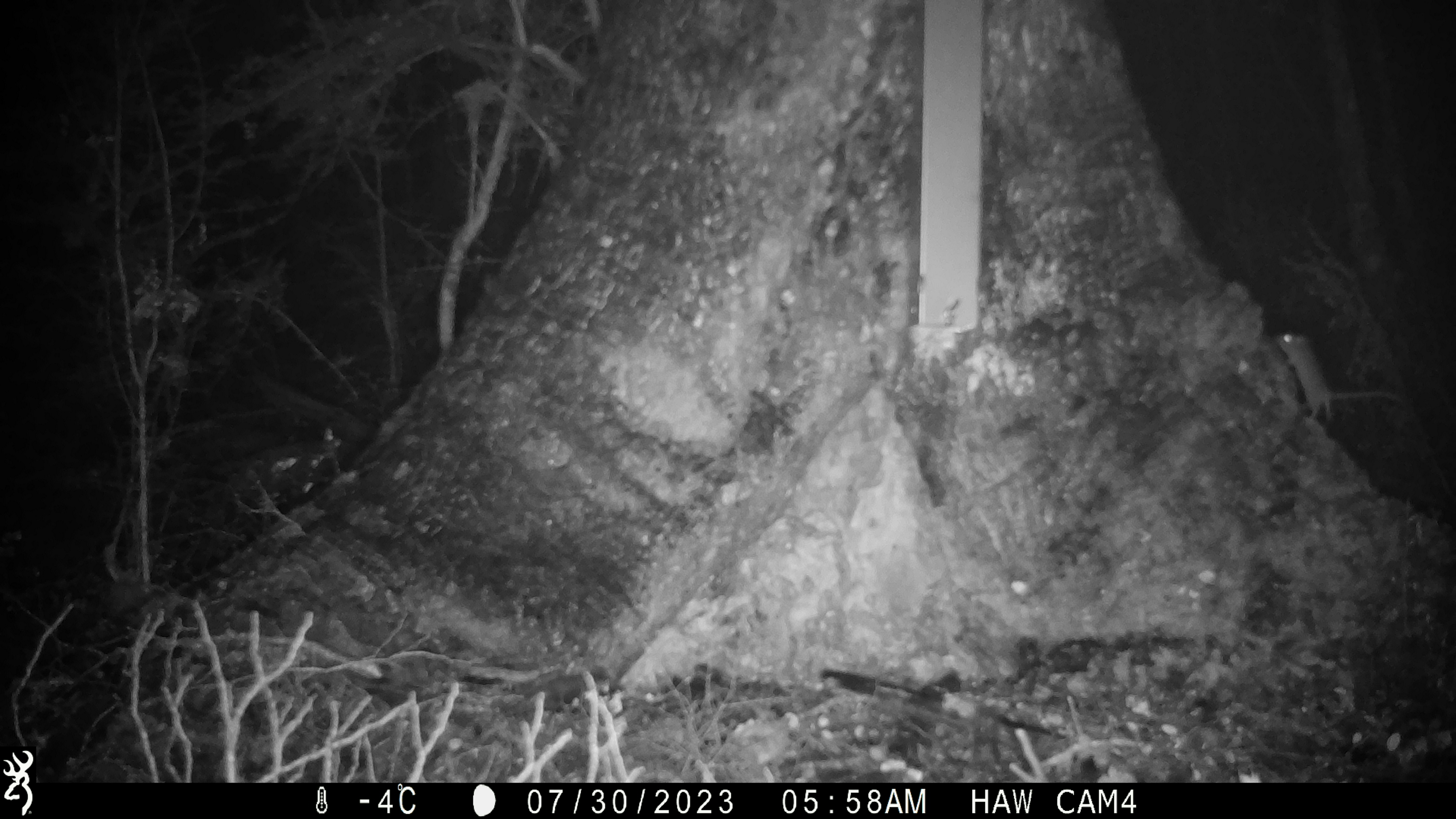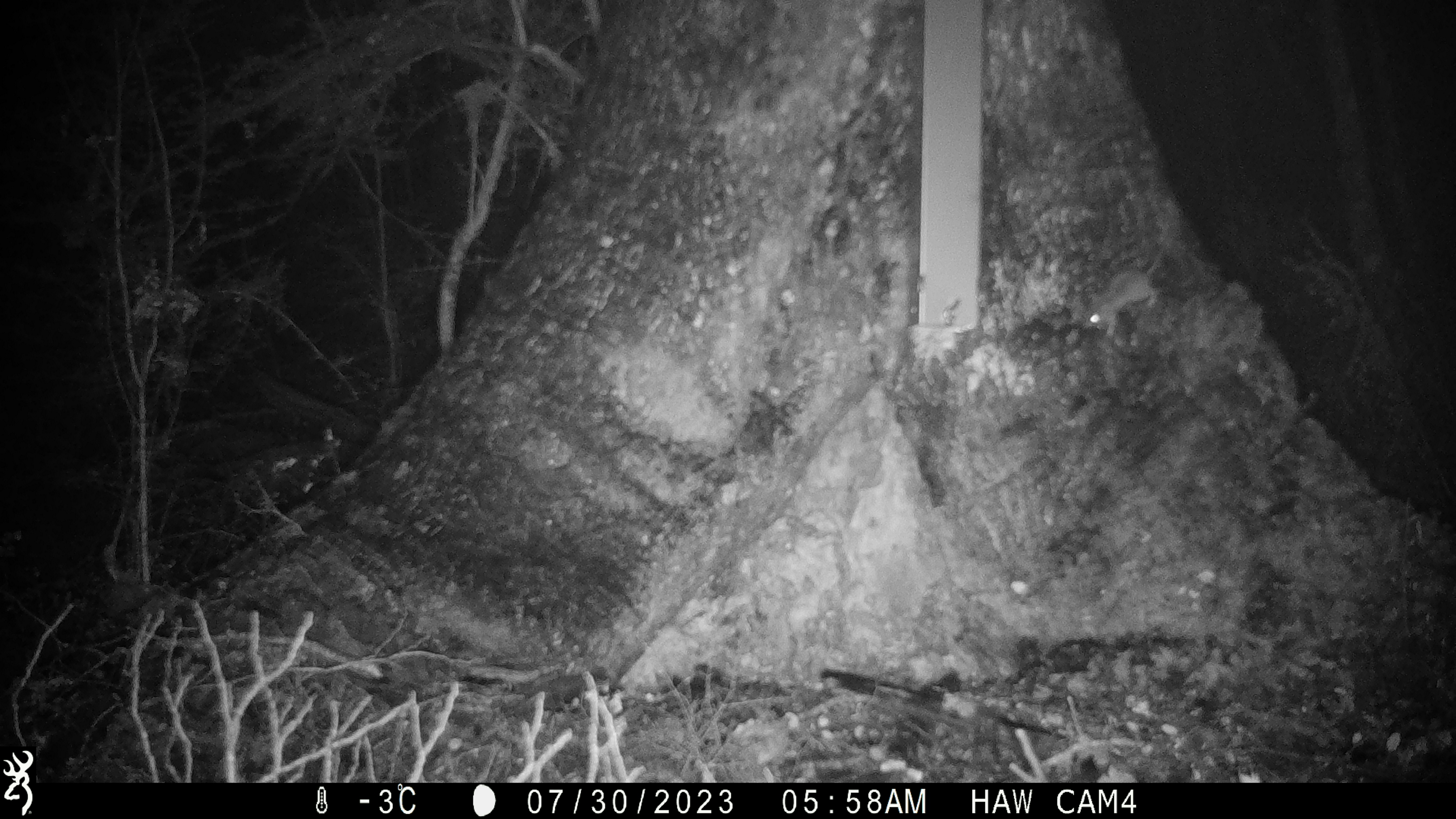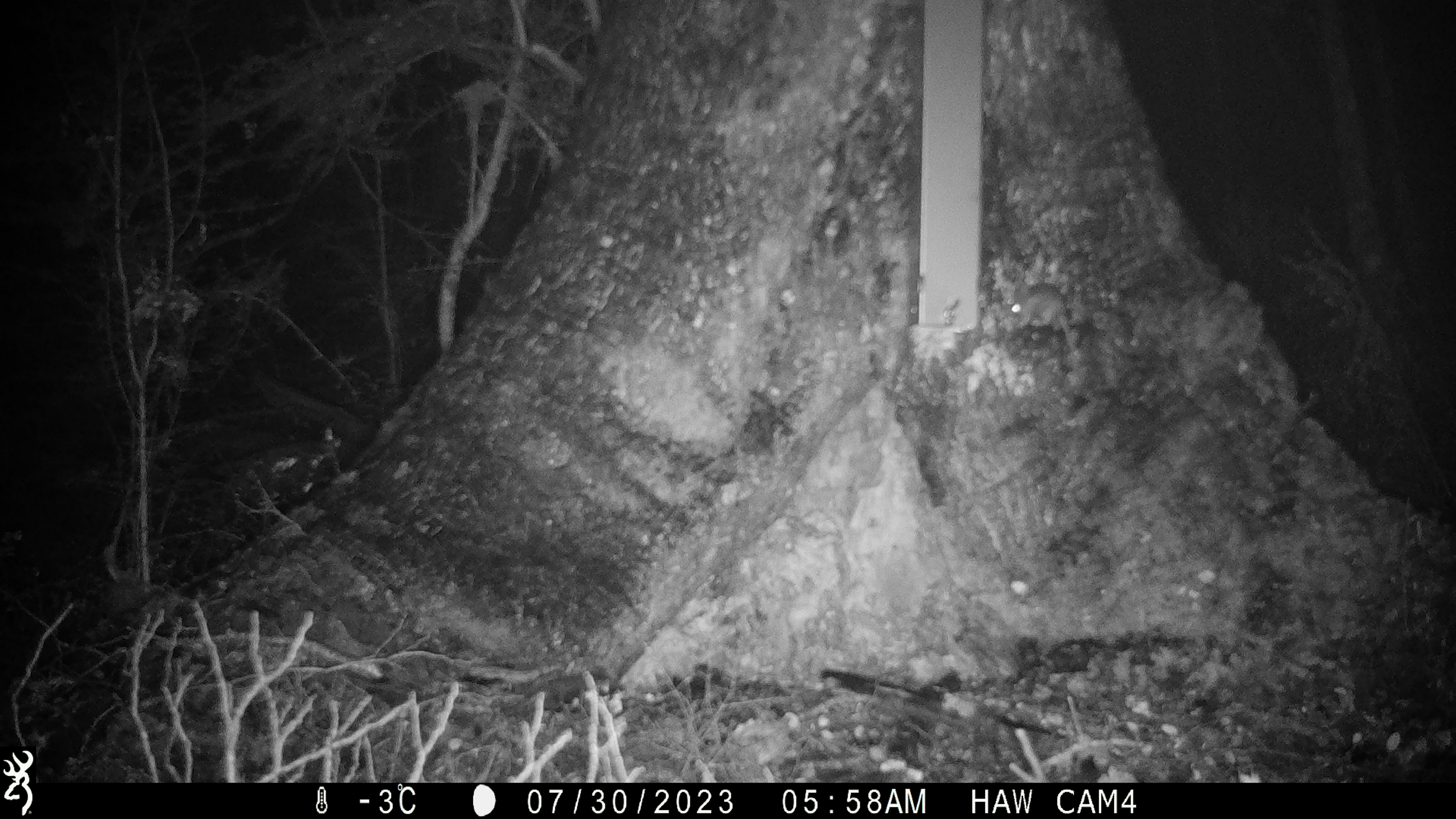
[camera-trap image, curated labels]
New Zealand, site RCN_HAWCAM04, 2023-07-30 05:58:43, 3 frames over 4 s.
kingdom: Animalia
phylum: Chordata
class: Mammalia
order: Rodentia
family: Muridae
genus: Mus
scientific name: Mus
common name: mouse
Mouse (Mus).